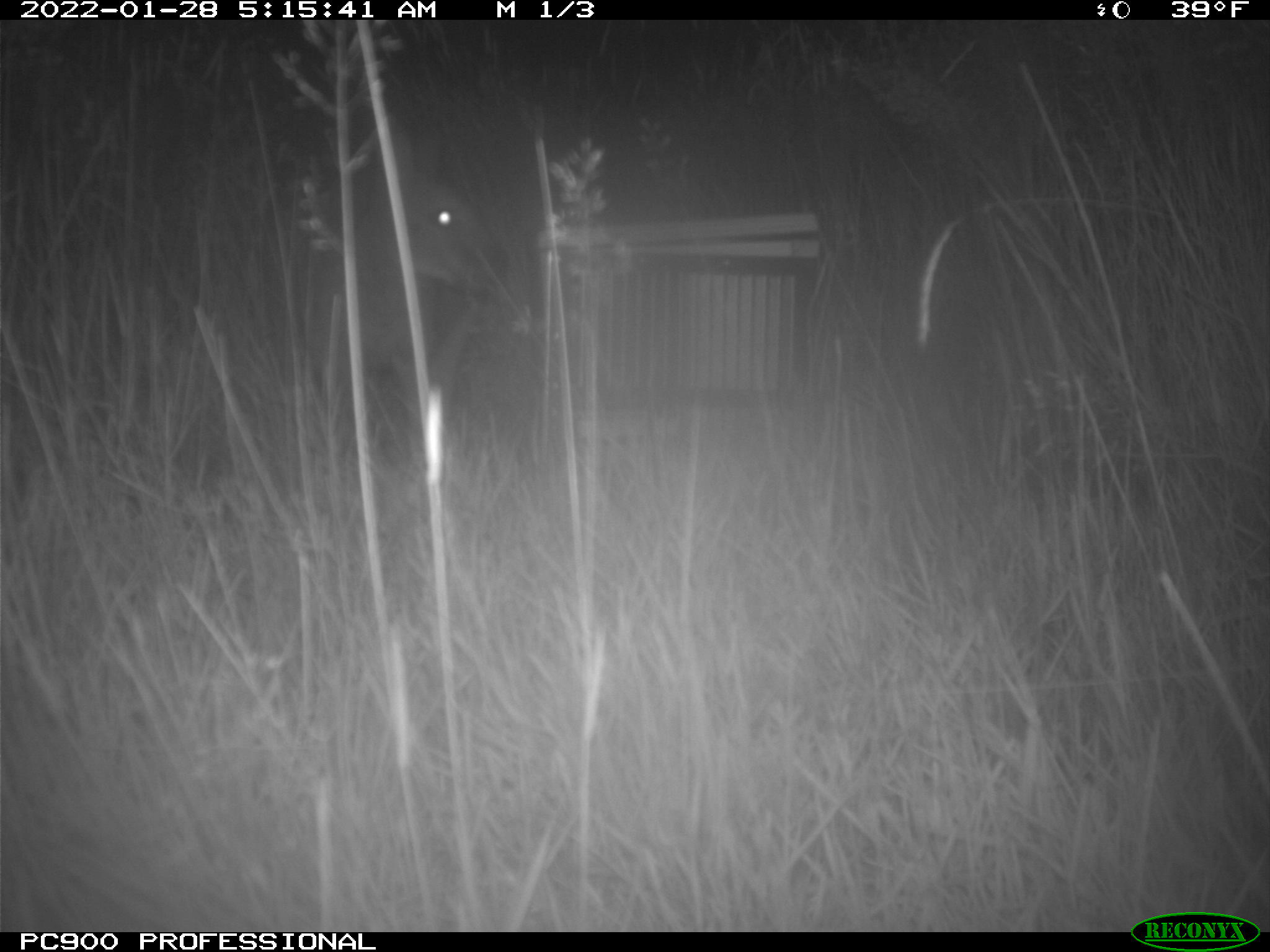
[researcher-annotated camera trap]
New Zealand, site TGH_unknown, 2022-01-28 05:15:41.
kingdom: Animalia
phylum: Chordata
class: Mammalia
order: Diprotodontia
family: Macropodidae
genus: Notamacropus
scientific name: Notamacropus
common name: wallaby